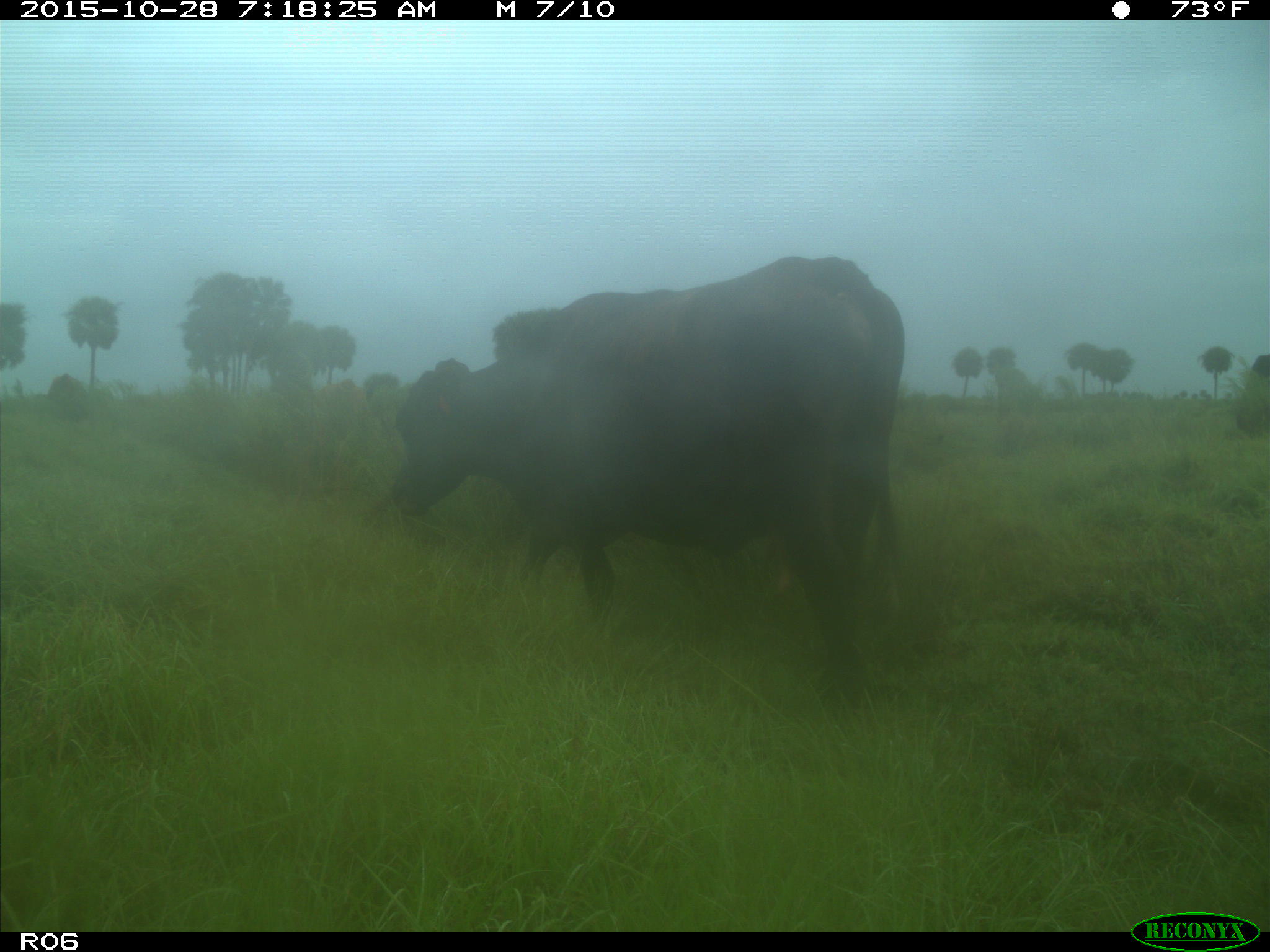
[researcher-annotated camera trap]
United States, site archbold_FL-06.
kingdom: Animalia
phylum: Chordata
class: Mammalia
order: Artiodactyla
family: Bovidae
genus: Bos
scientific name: Bos taurus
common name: domestic cow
Bos taurus (domestic cow).